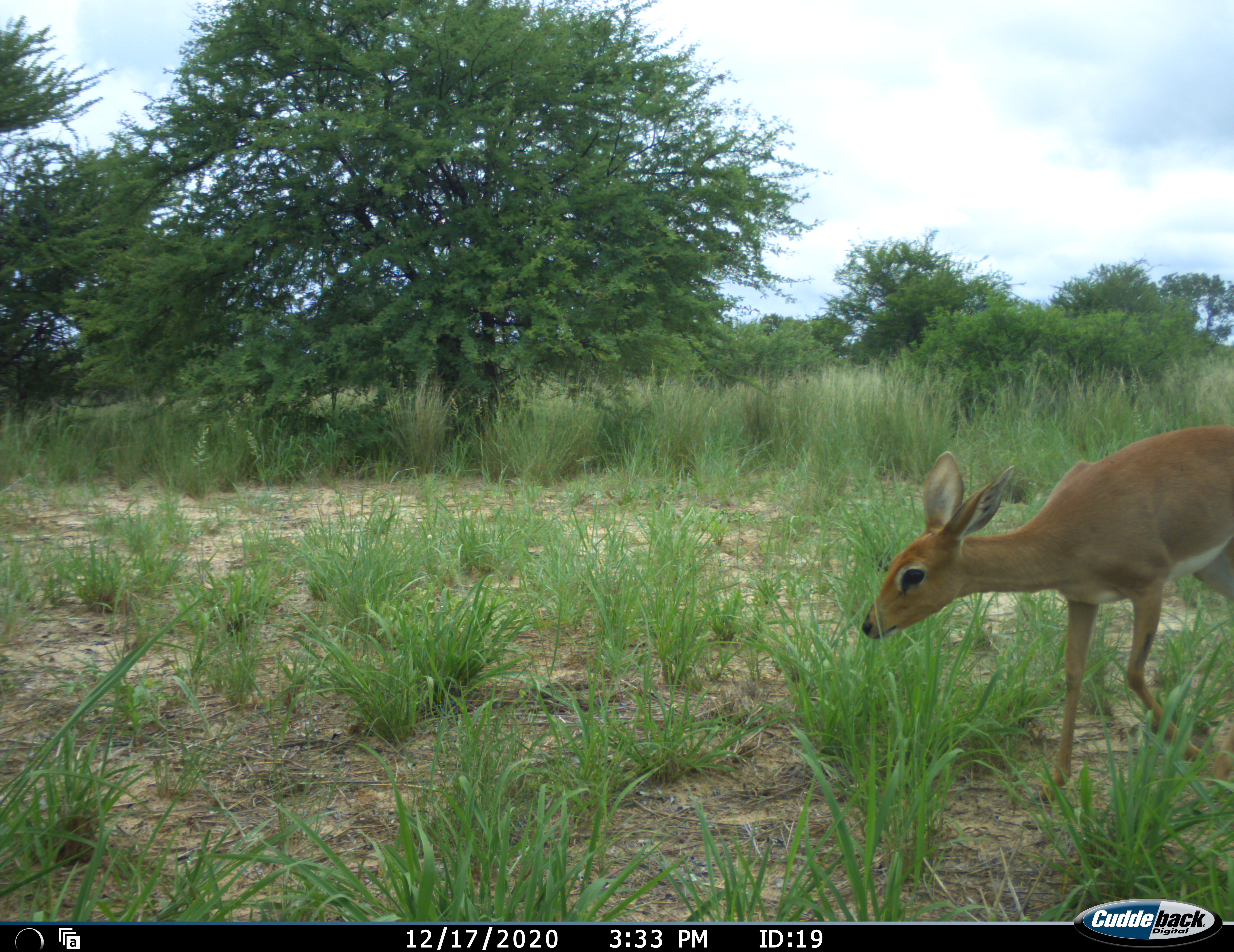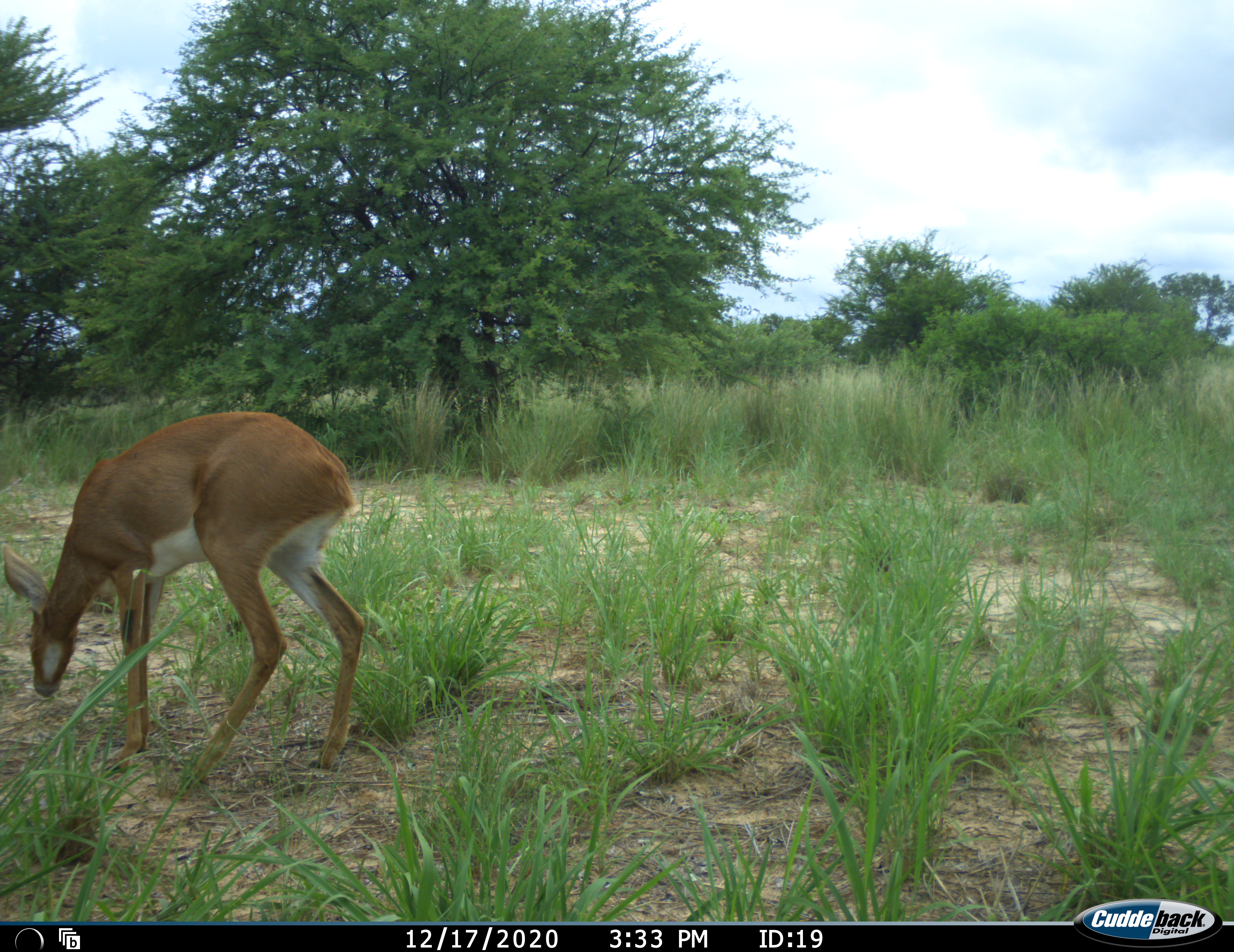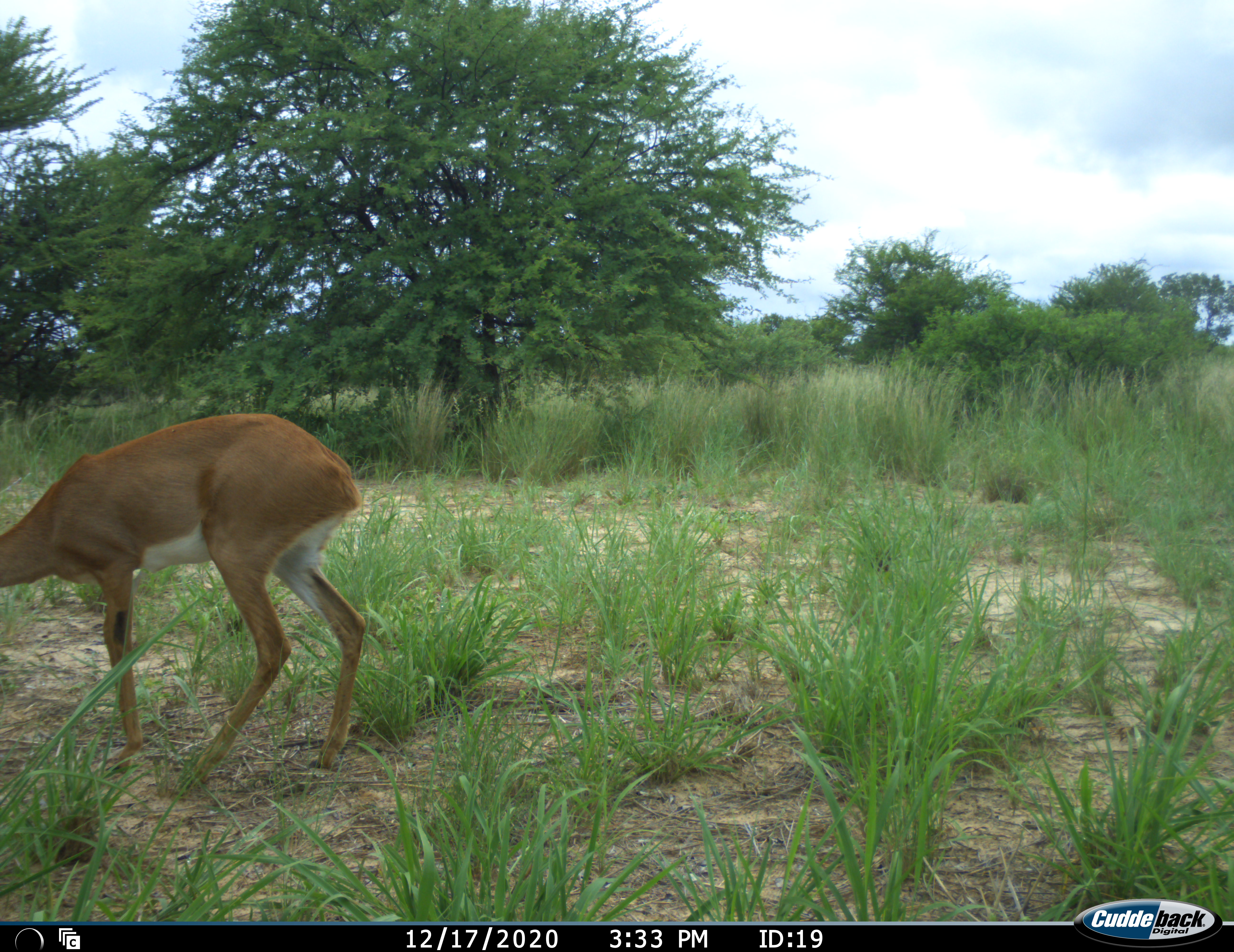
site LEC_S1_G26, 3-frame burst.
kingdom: Animalia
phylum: Chordata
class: Mammalia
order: Artiodactyla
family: Bovidae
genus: Raphicerus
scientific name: Raphicerus campestris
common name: steenbok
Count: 1.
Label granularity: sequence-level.